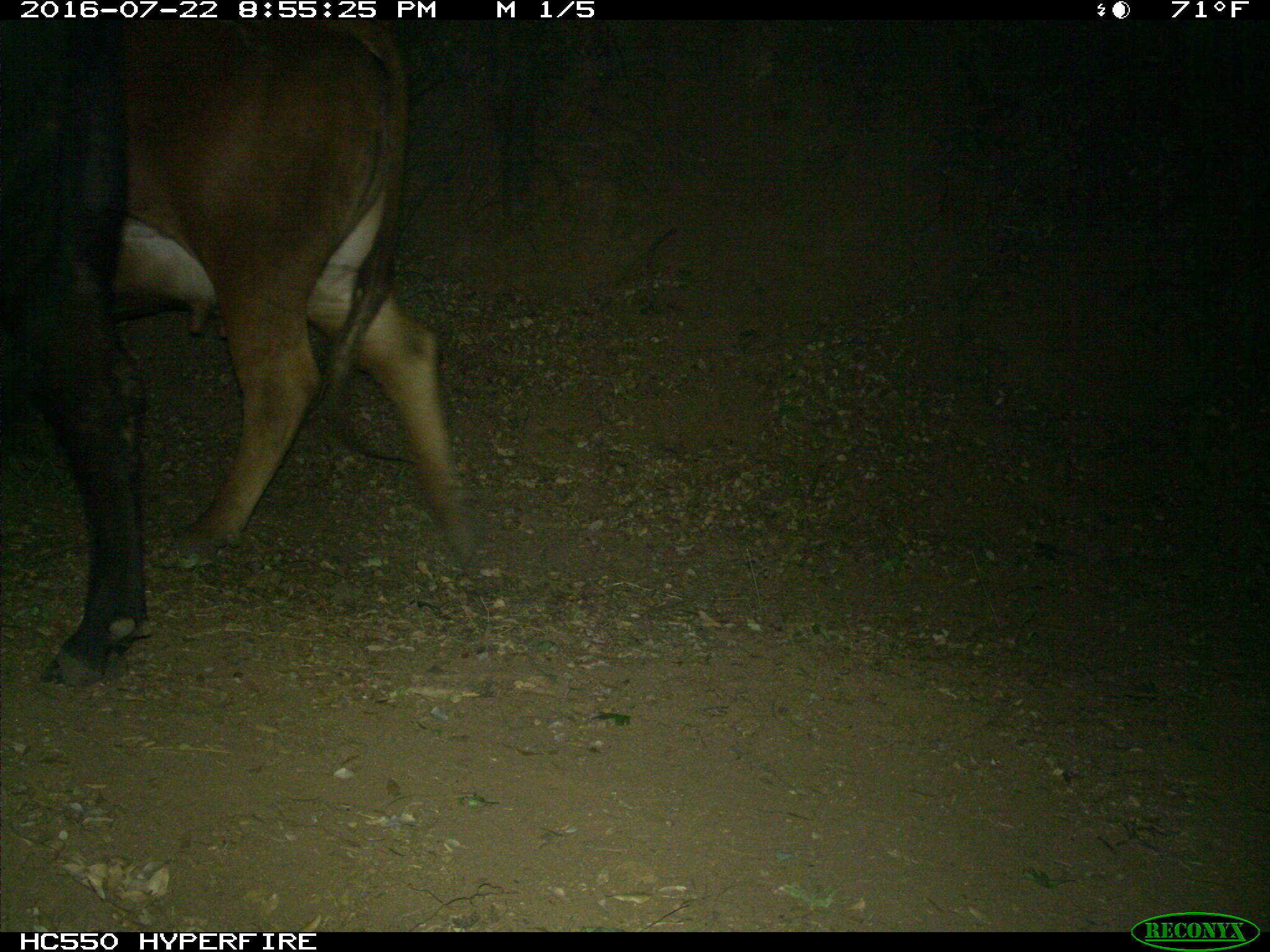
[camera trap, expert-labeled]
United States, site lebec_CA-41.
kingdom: Animalia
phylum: Chordata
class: Mammalia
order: Artiodactyla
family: Bovidae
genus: Bos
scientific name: Bos taurus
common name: domestic cow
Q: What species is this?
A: Bos taurus (domestic cow).